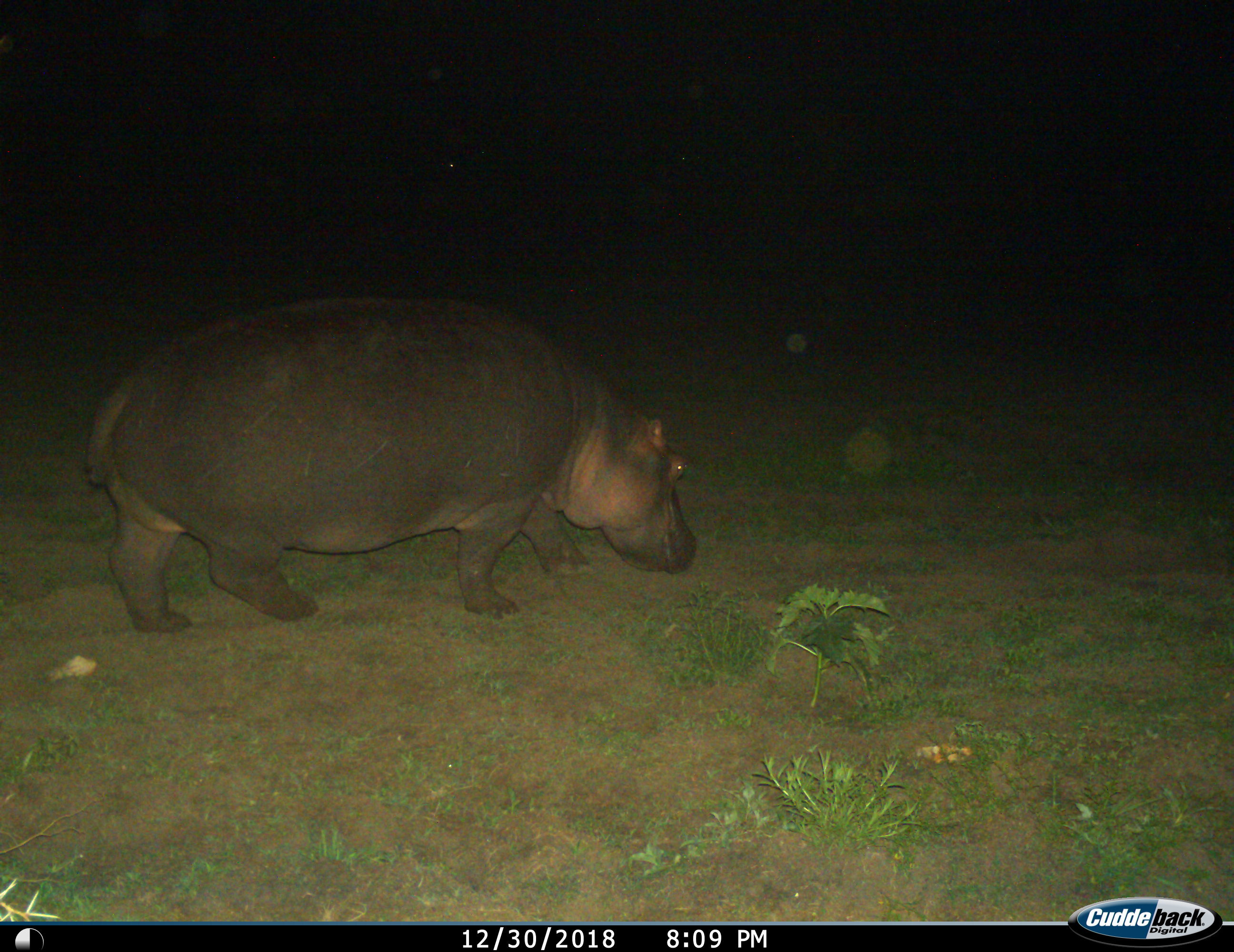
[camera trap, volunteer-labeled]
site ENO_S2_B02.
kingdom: Animalia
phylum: Chordata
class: Mammalia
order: Artiodactyla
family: Hippopotamidae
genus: Hippopotamus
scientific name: Hippopotamus amphibius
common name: hippopotamus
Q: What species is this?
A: Hippopotamus (Hippopotamus amphibius).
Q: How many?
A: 1.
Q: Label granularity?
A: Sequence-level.